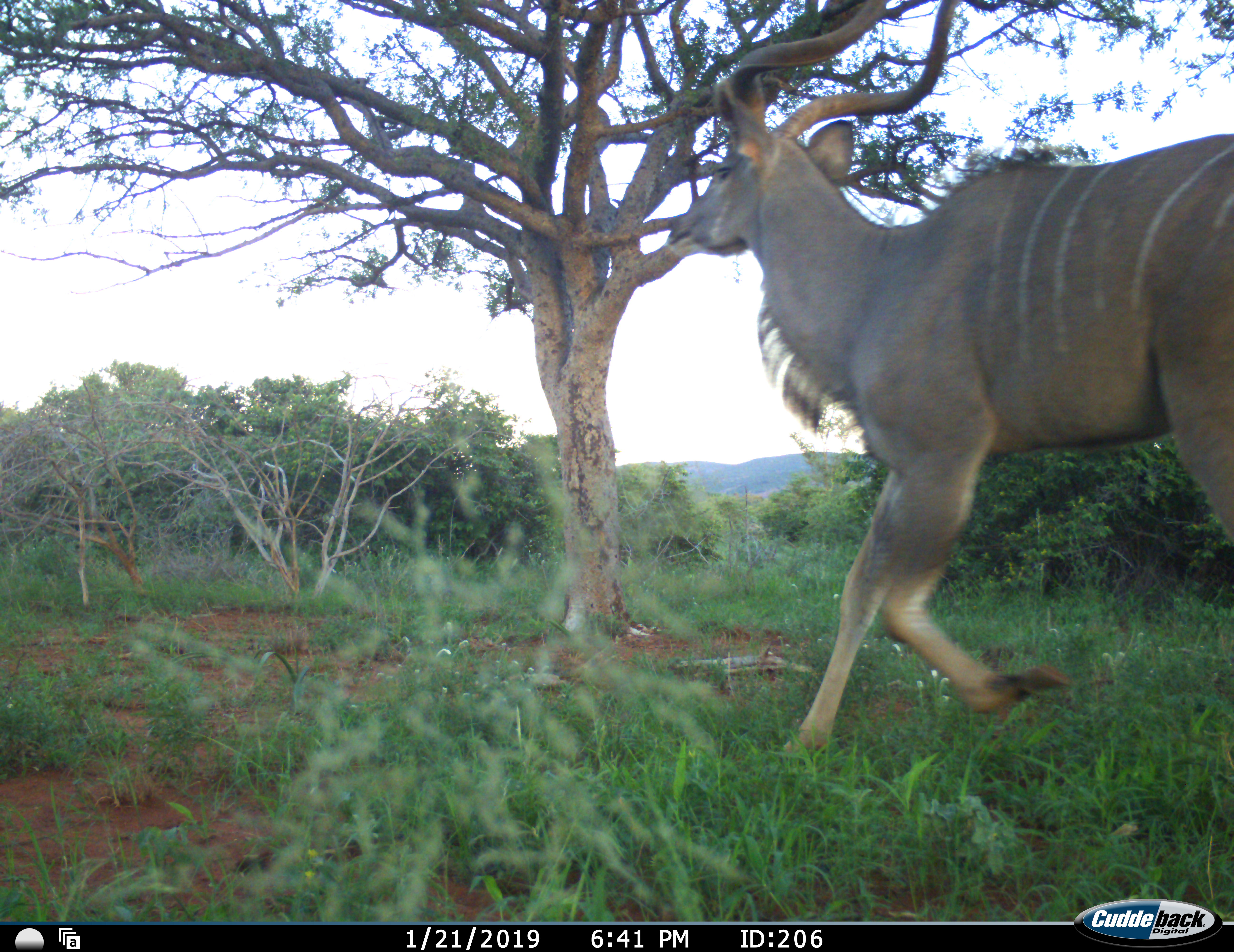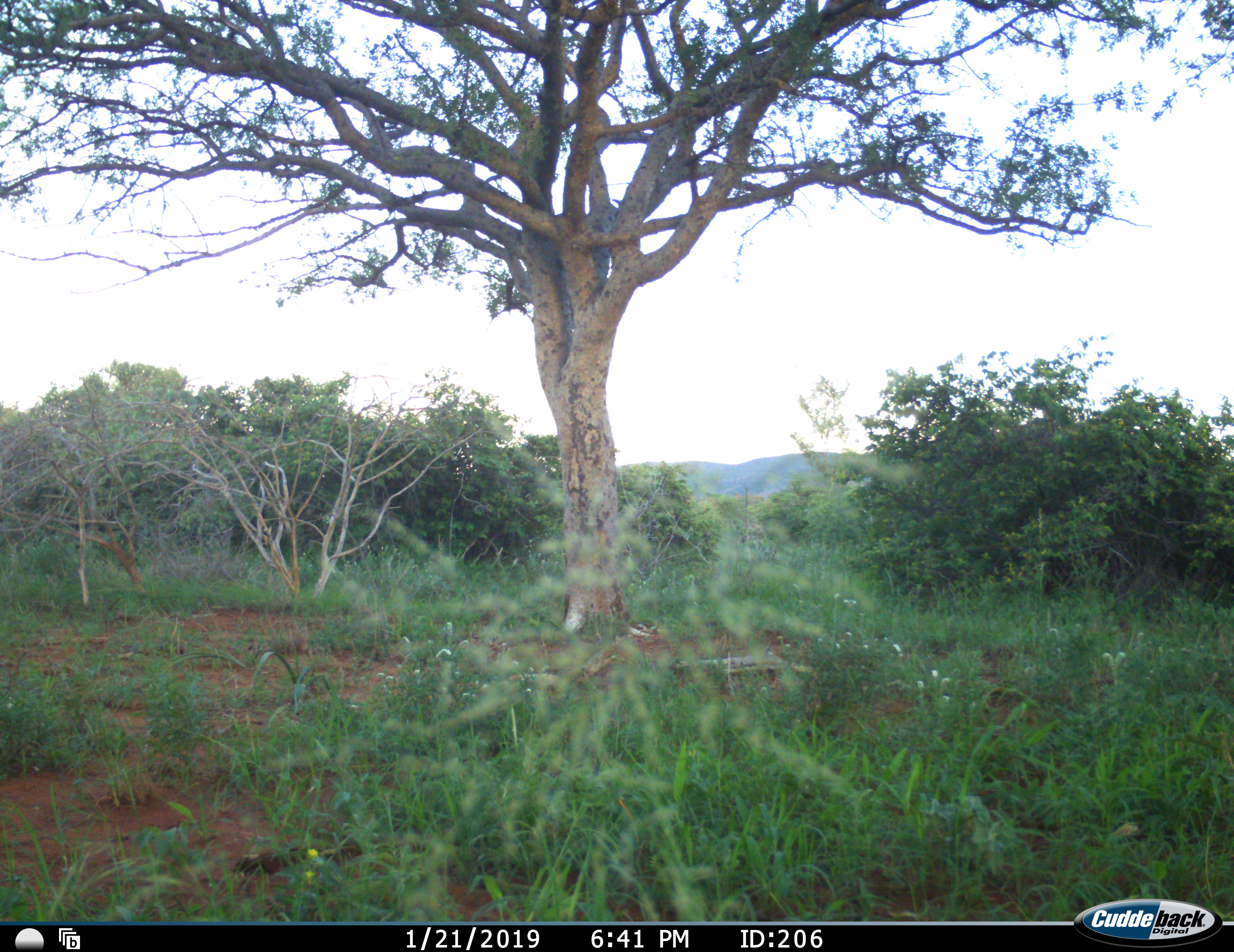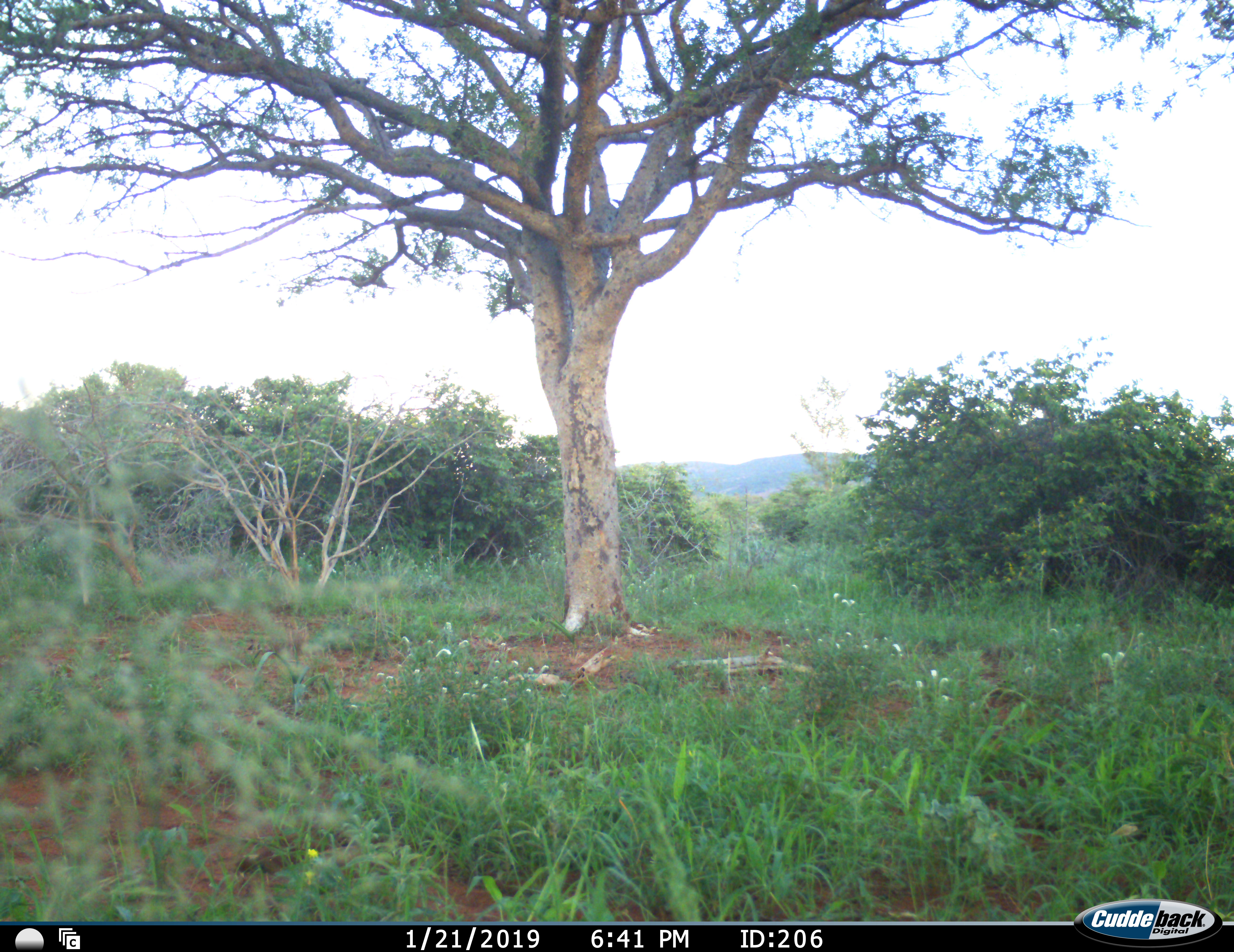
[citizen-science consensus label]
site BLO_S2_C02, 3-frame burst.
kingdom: Animalia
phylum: Chordata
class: Mammalia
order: Artiodactyla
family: Bovidae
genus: Tragelaphus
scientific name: Tragelaphus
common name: kudu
Kudu (Tragelaphus), count 1. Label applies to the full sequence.